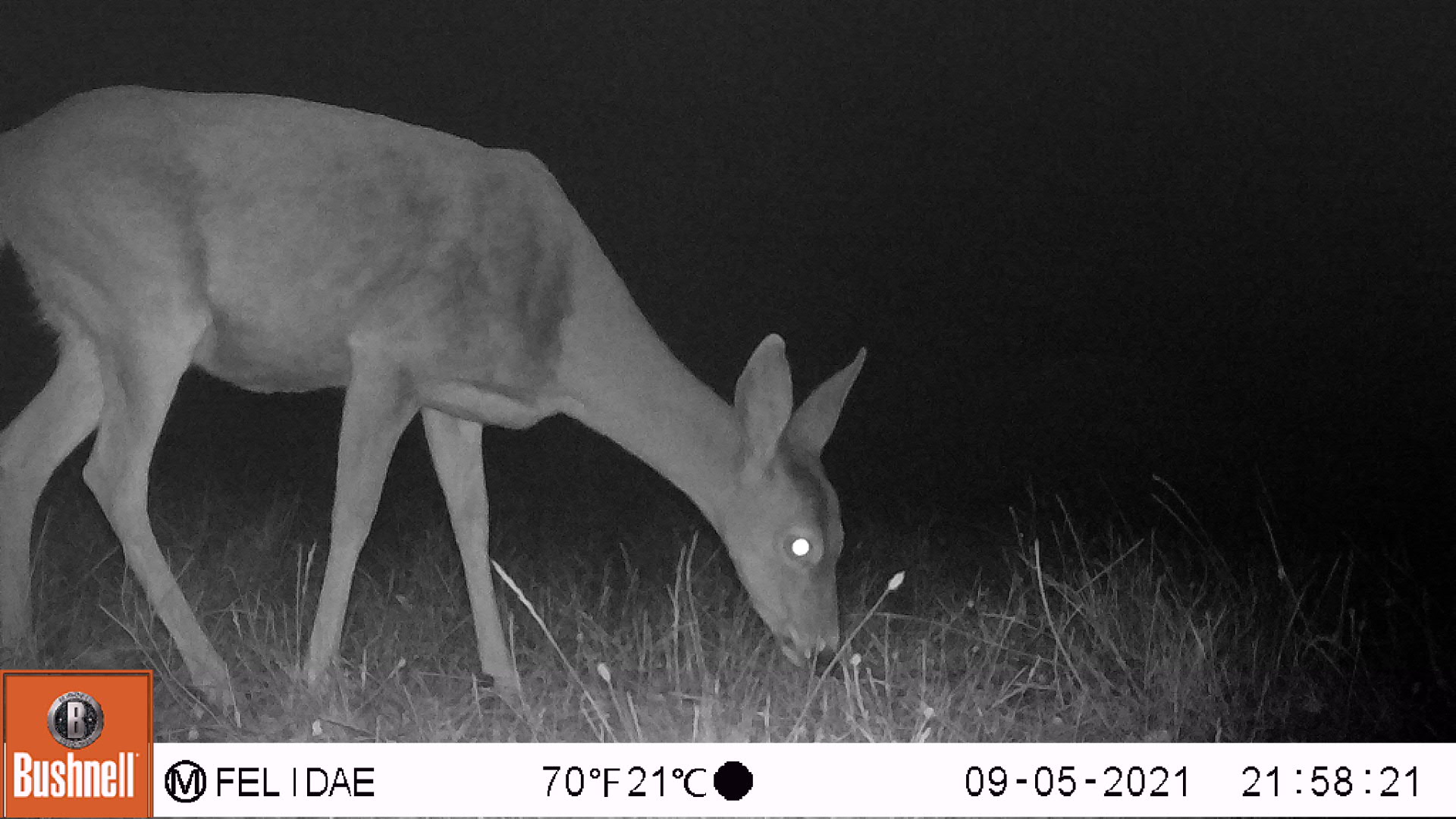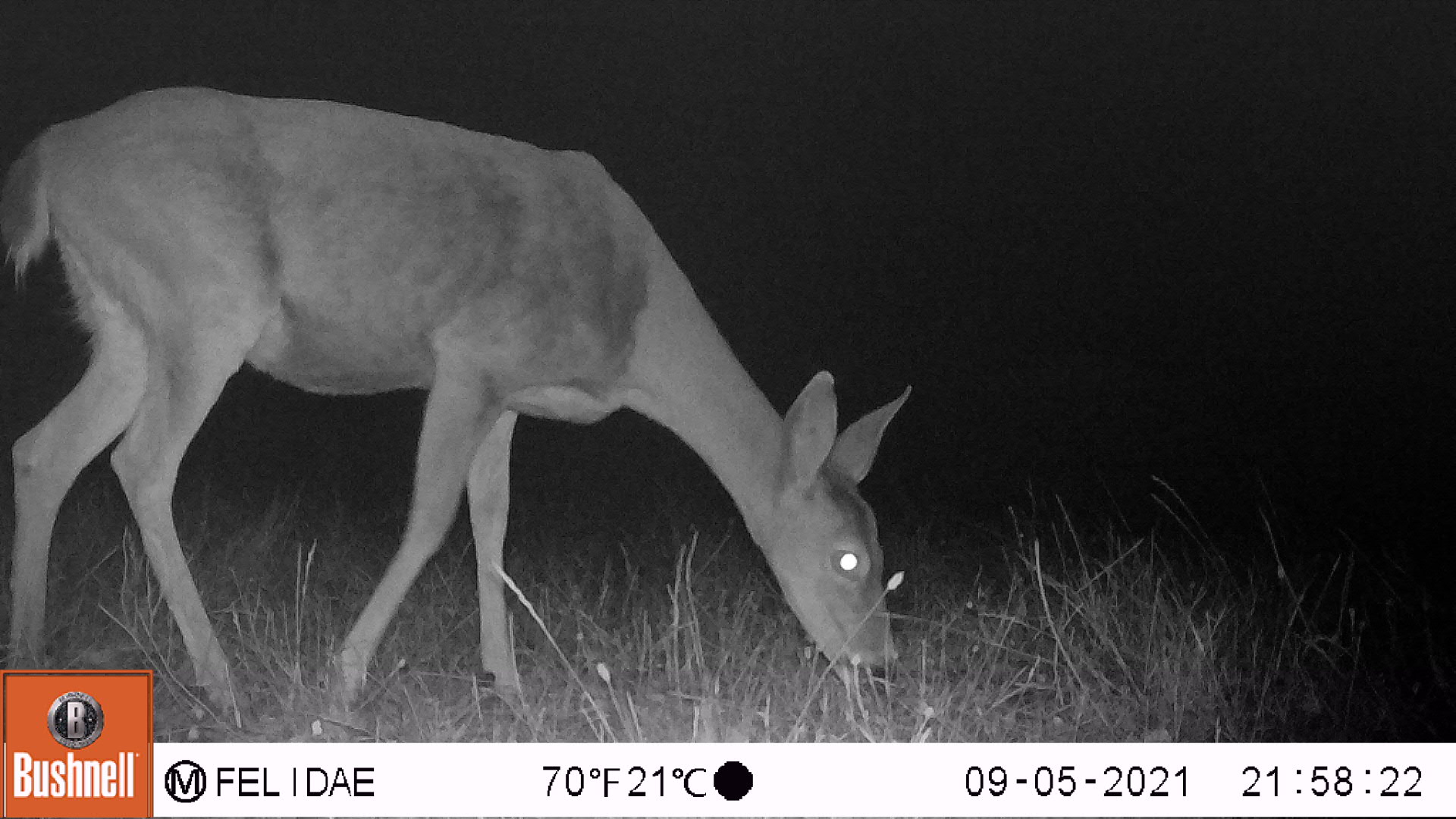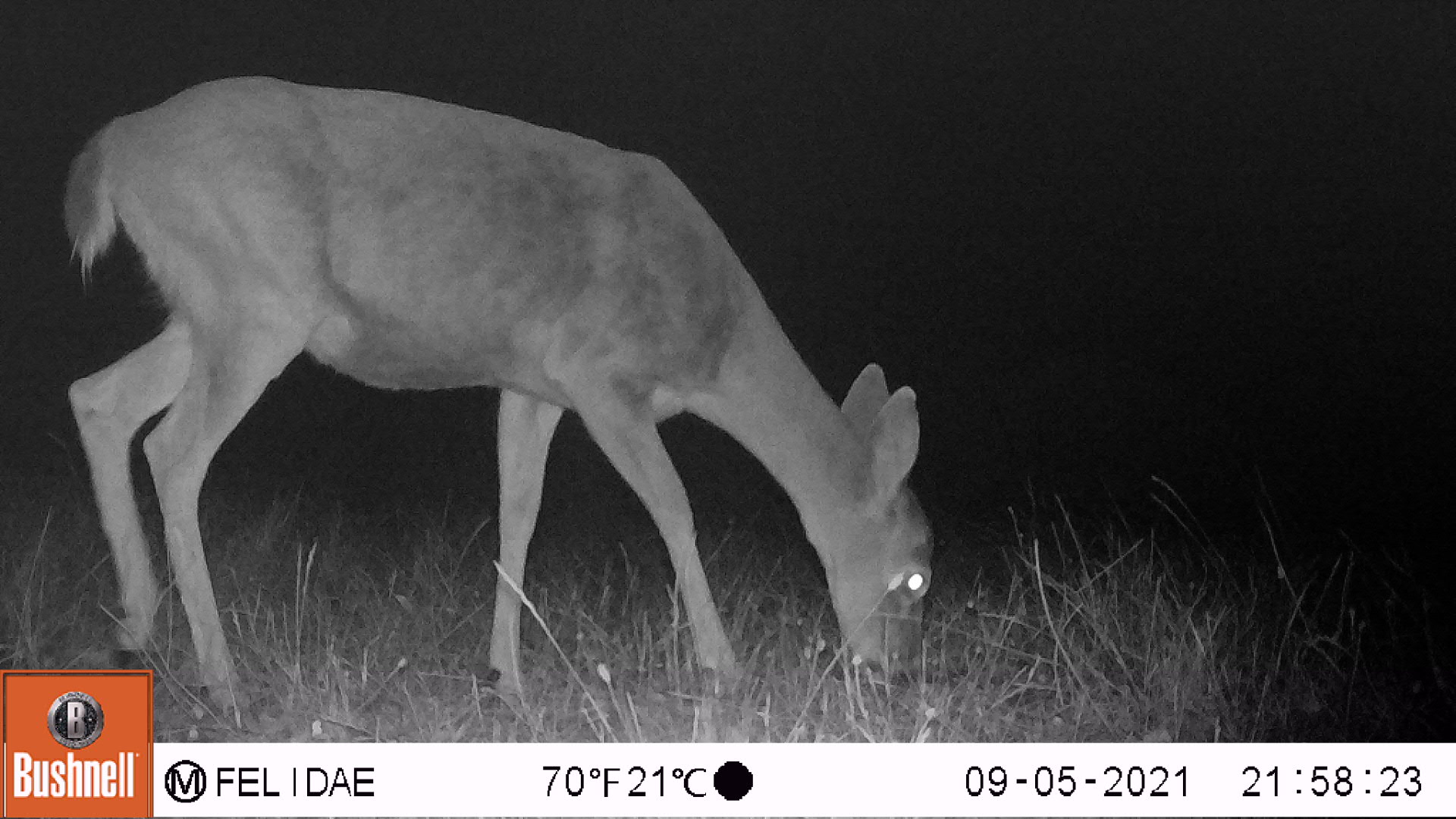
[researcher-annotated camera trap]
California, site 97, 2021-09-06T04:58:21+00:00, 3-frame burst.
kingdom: Animalia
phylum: Chordata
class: Mammalia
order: Artiodactyla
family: Cervidae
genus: Odocoileus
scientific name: Odocoileus hemionus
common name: mule deer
Mule deer (Odocoileus hemionus).